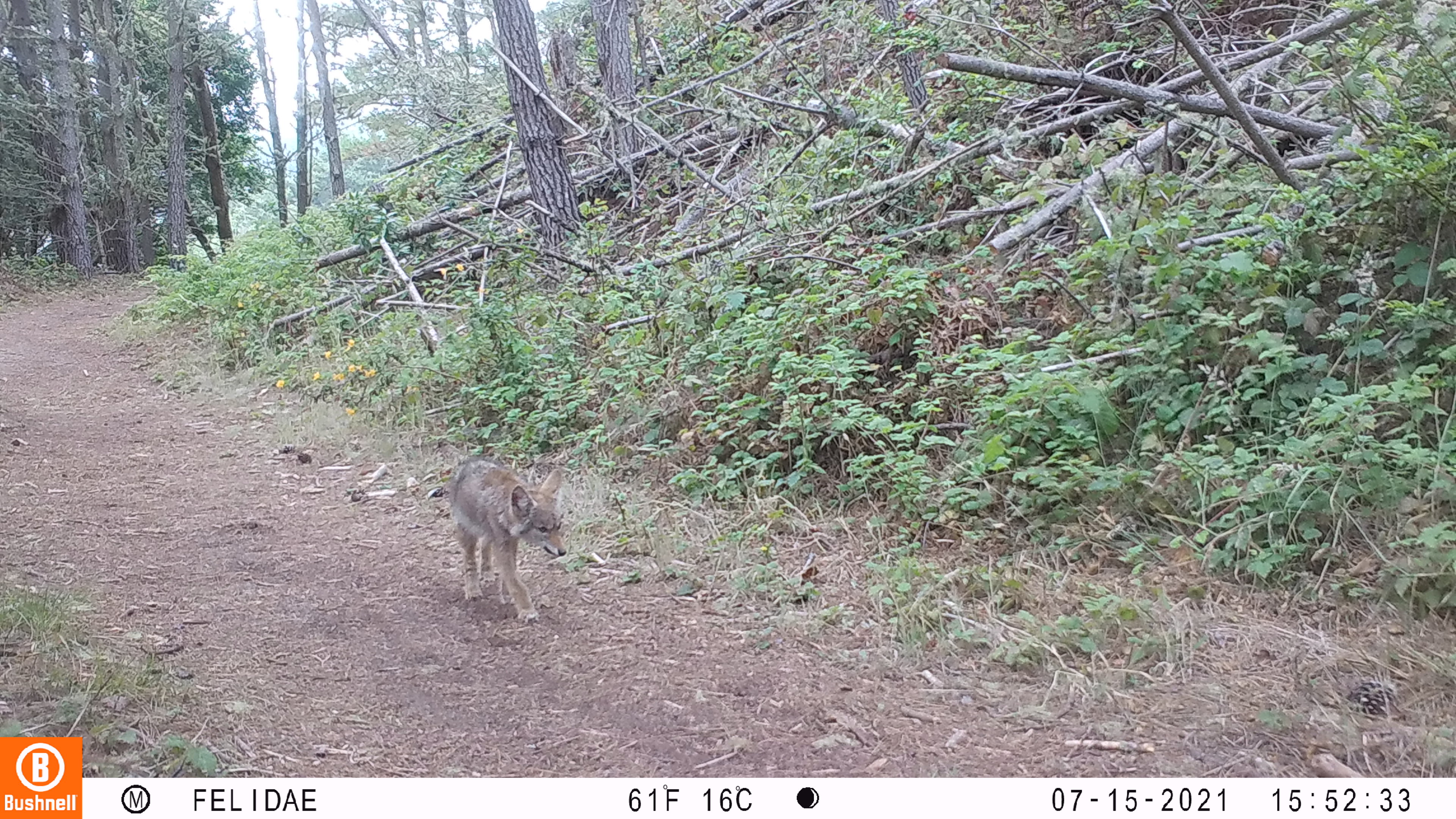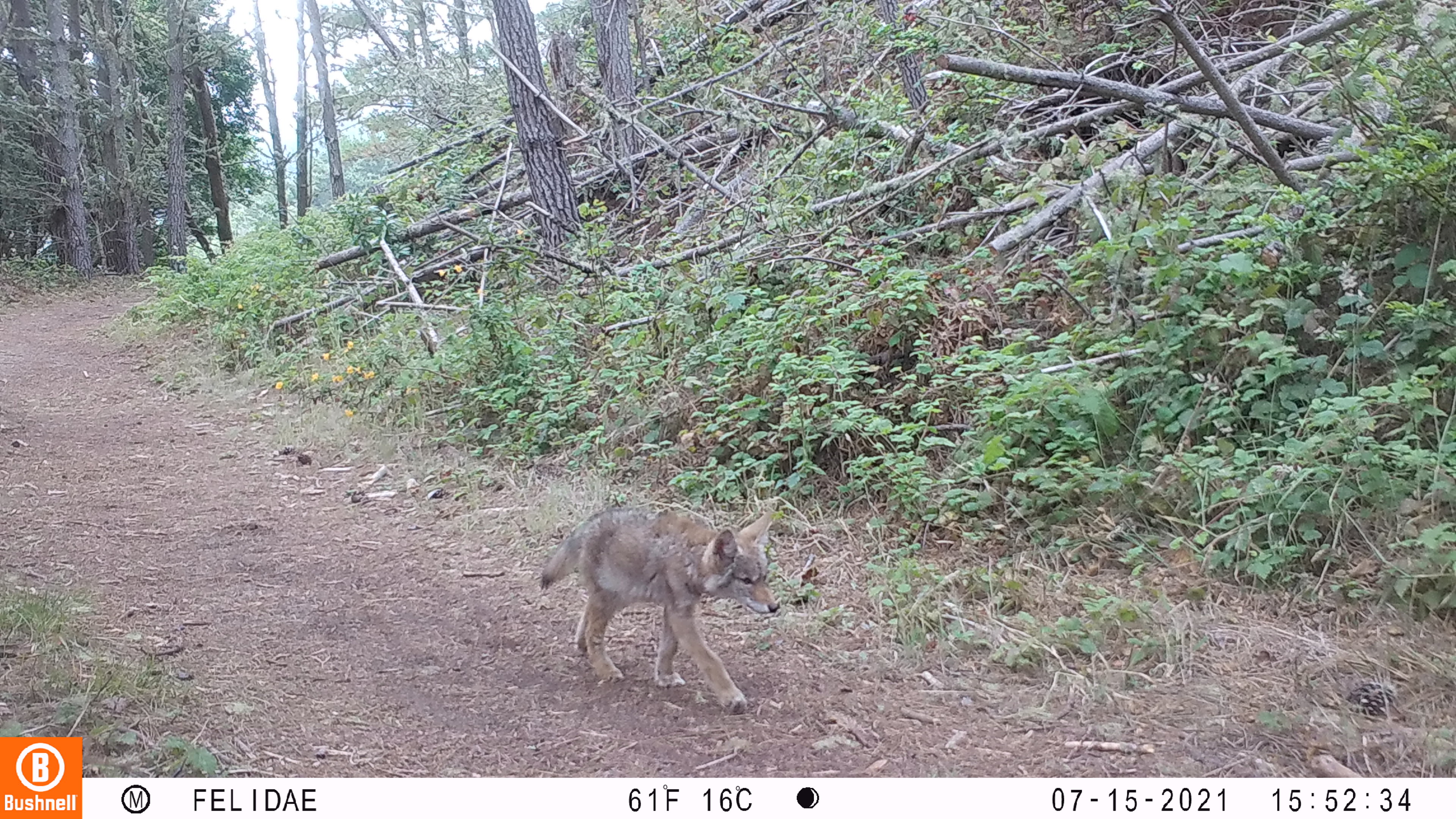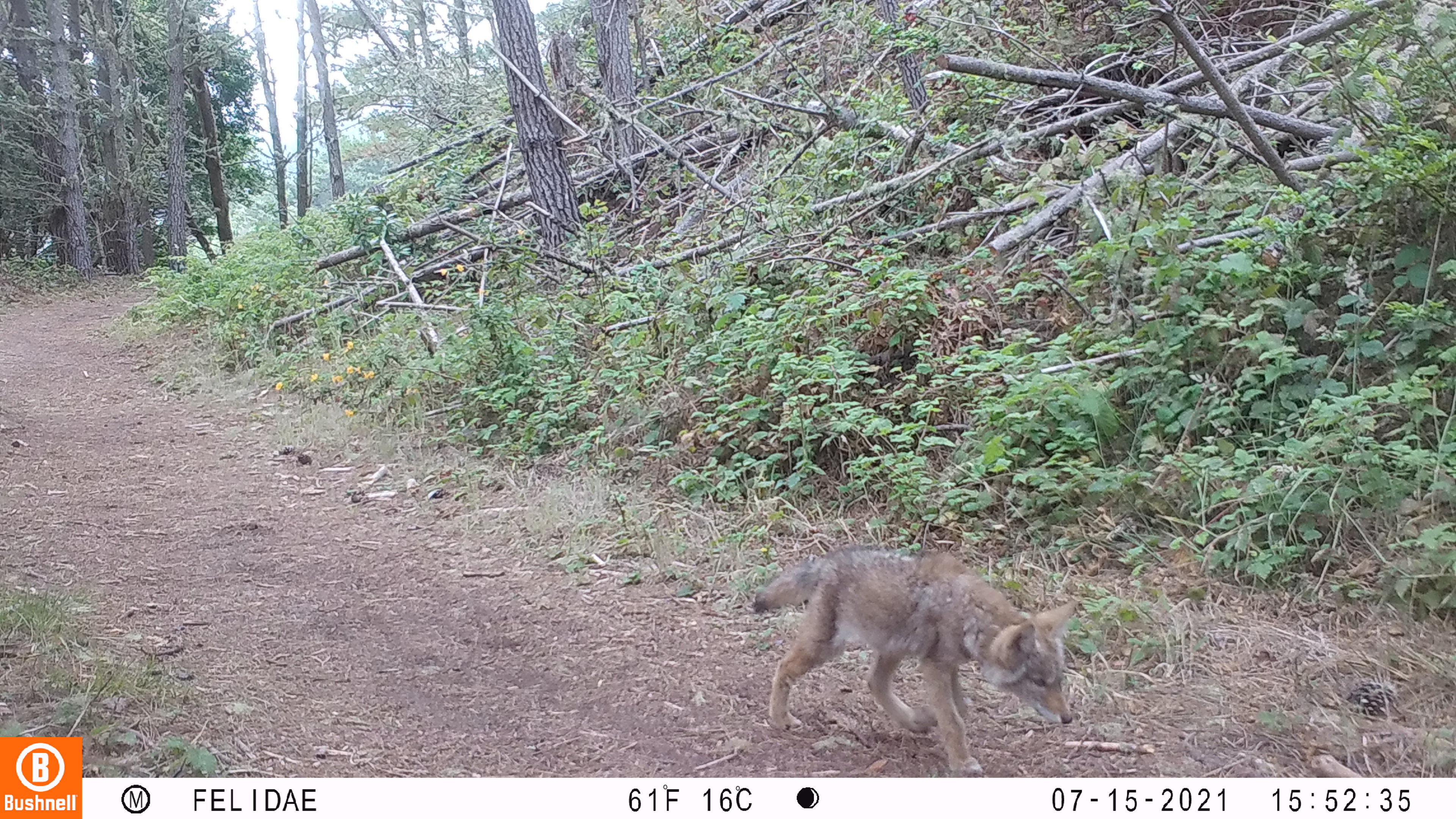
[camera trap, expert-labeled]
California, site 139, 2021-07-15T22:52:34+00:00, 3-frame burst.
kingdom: Animalia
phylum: Chordata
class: Mammalia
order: Carnivora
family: Canidae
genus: Canis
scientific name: Canis latrans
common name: coyote